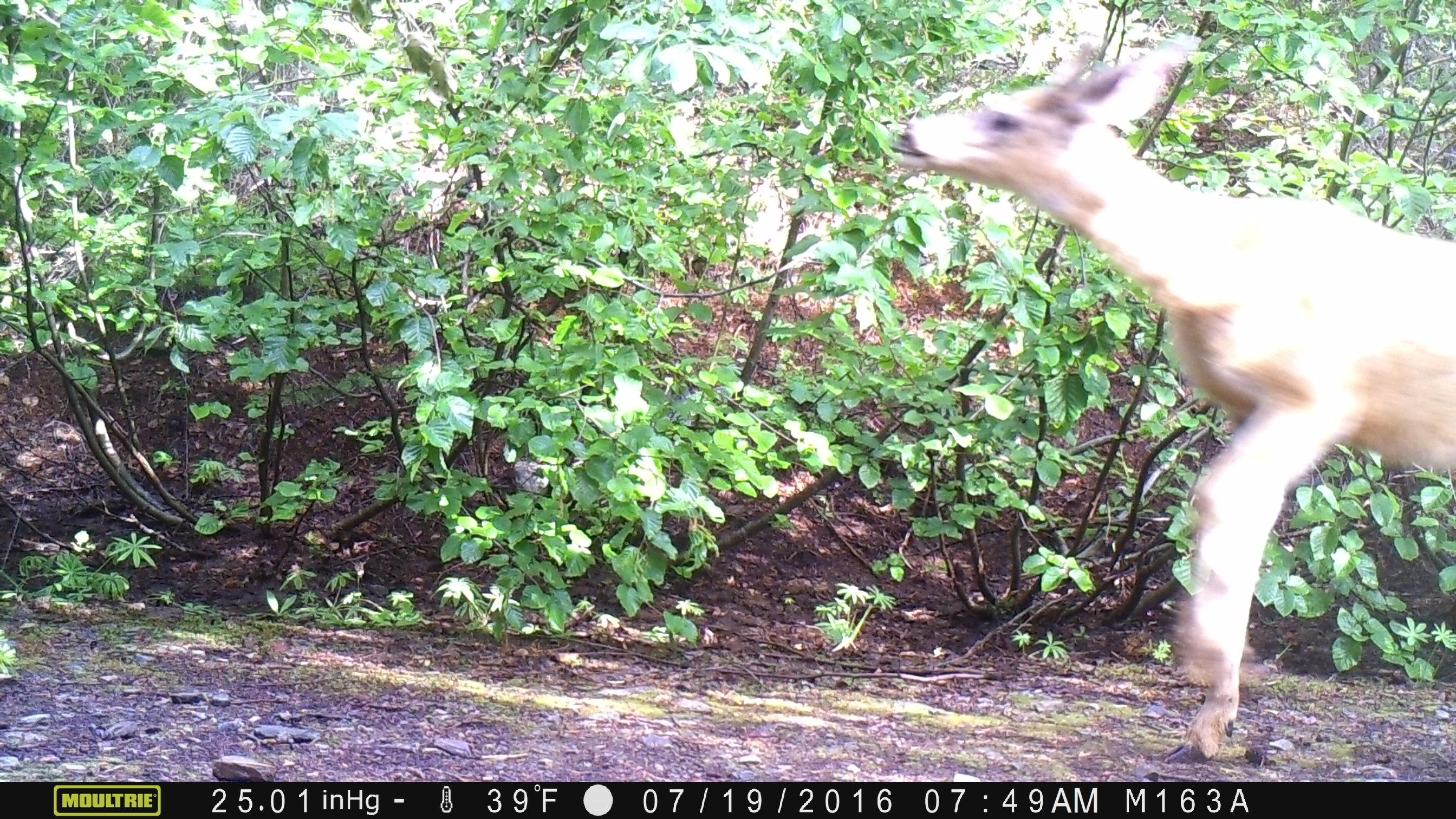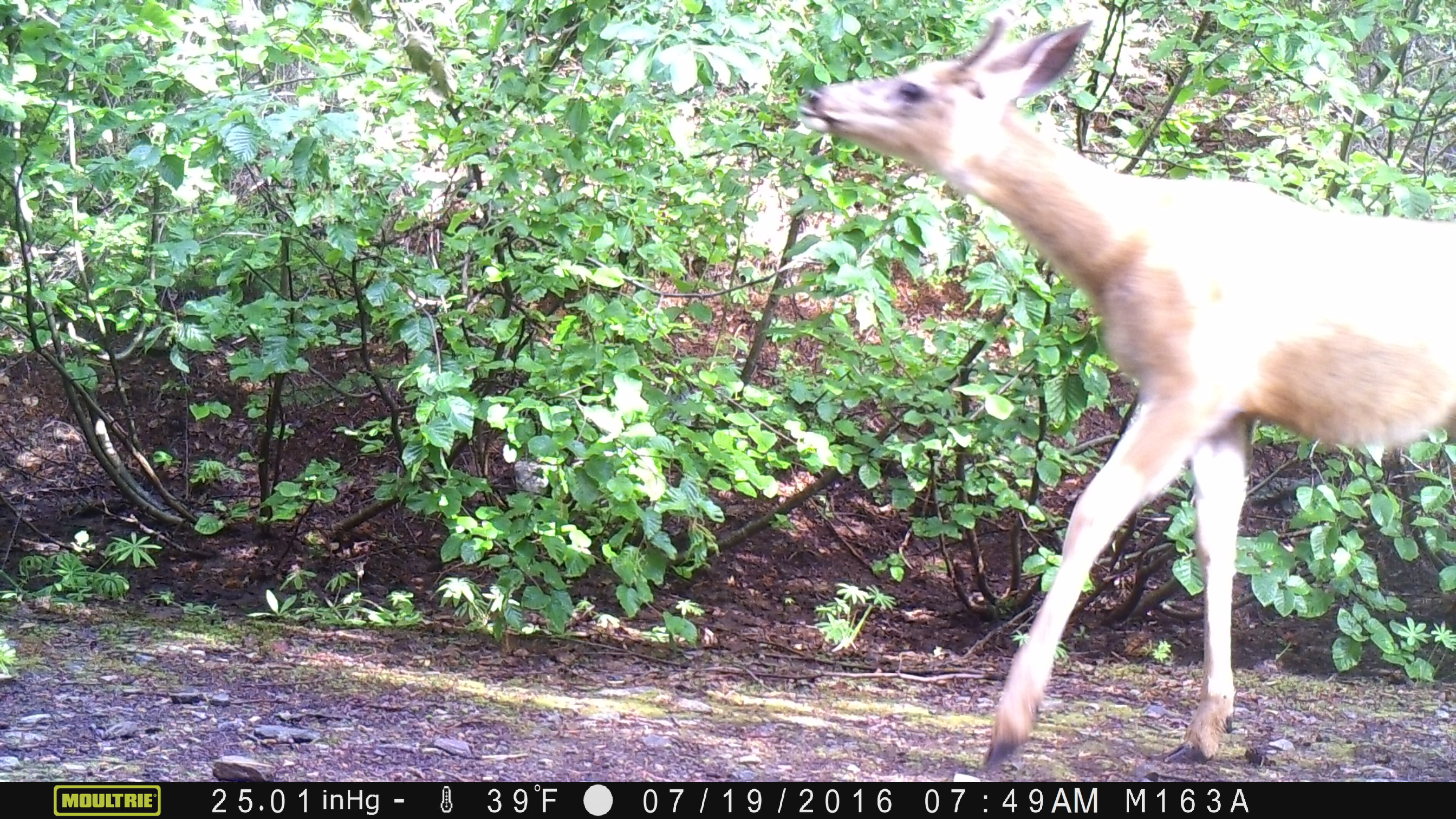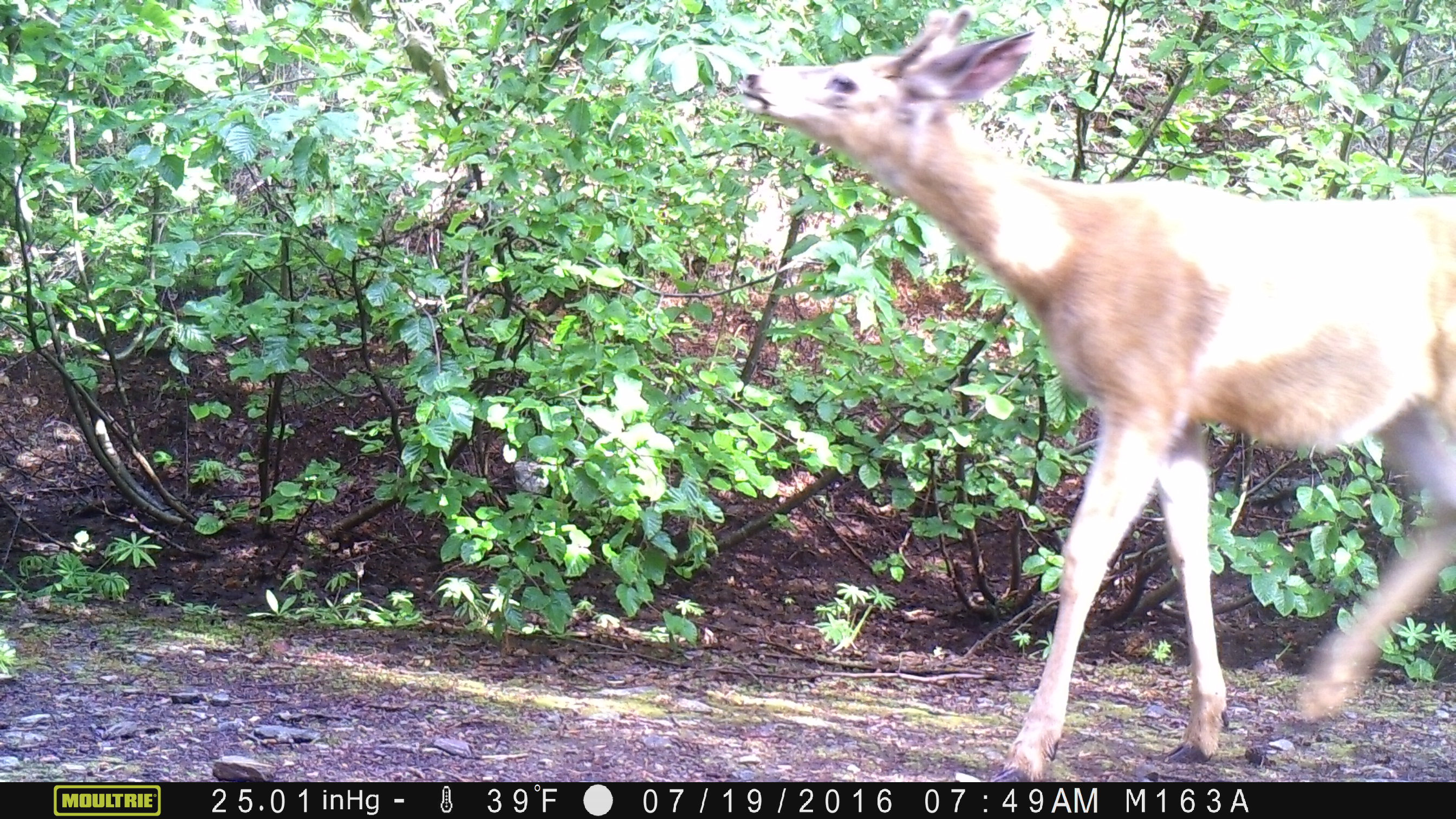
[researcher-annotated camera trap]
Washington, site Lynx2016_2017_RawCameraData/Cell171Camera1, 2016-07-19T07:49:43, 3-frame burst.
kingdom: Animalia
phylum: Chordata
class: Mammalia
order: Artiodactyla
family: Cervidae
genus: Odocoileus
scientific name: Odocoileus hemionus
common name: mule deer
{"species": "Odocoileus hemionus (mule deer)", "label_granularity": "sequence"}